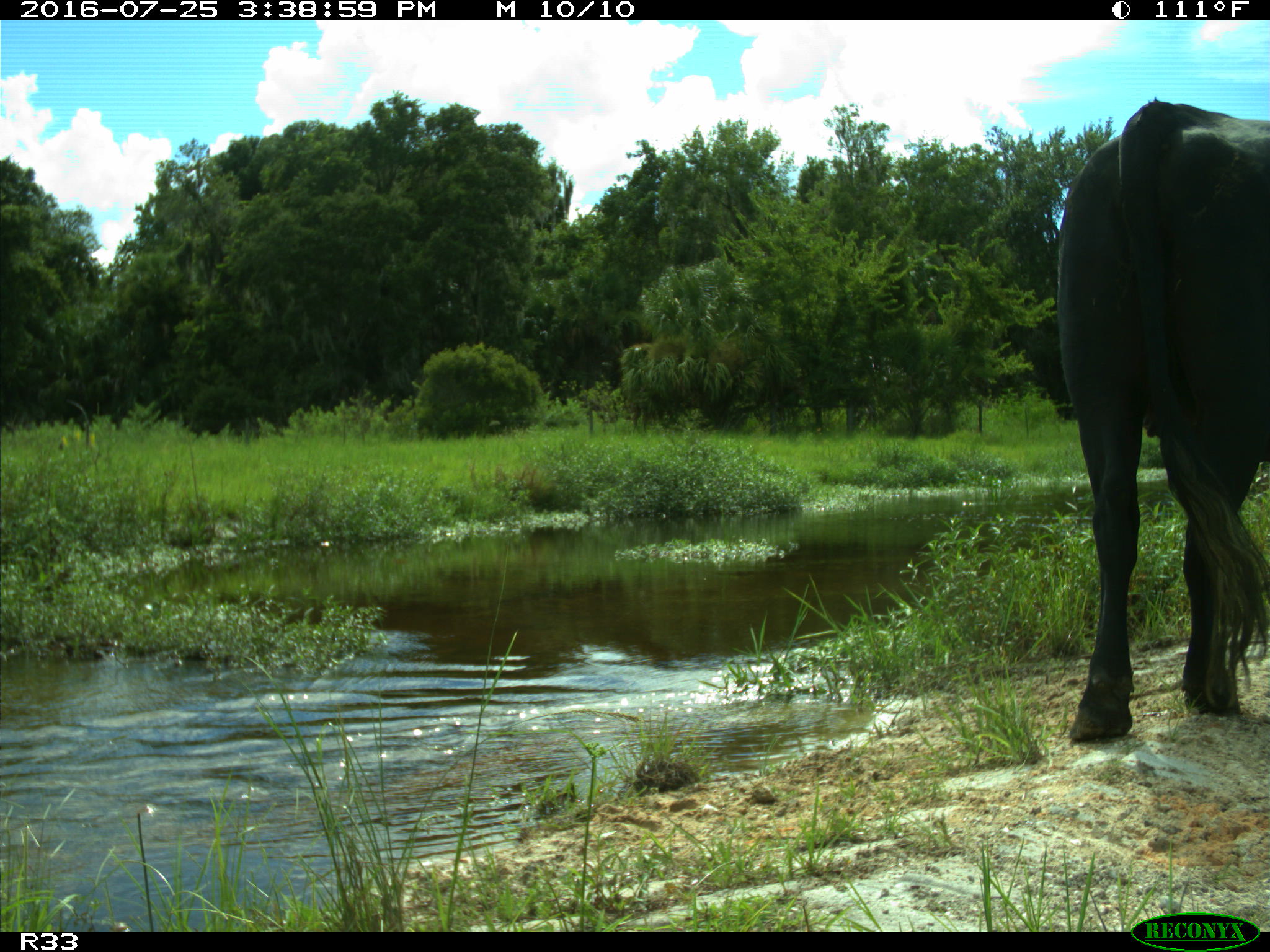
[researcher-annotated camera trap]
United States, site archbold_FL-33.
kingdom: Animalia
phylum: Chordata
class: Mammalia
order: Artiodactyla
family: Bovidae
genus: Bos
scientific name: Bos taurus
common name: domestic cow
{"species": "Bos taurus (domestic cow)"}